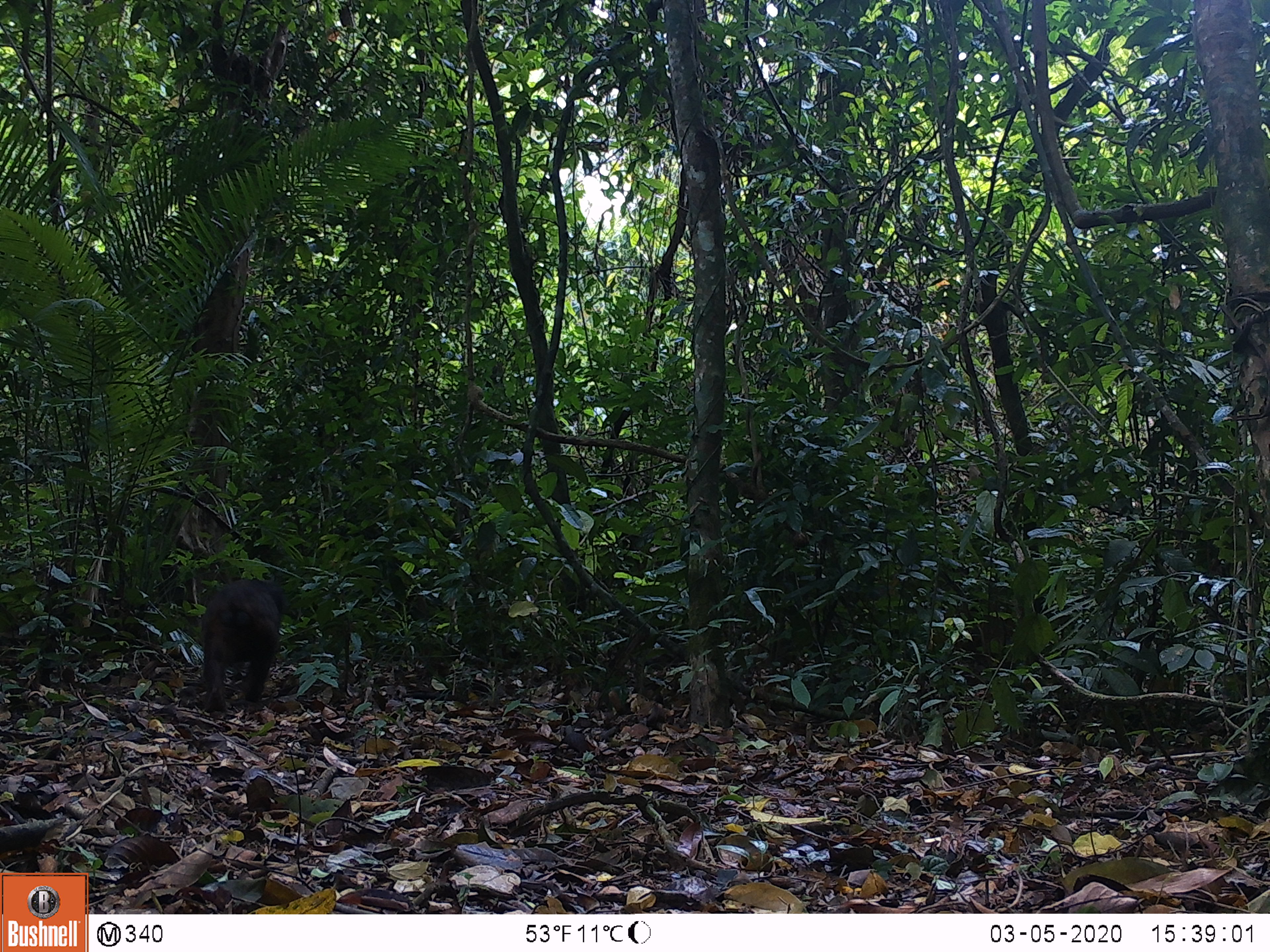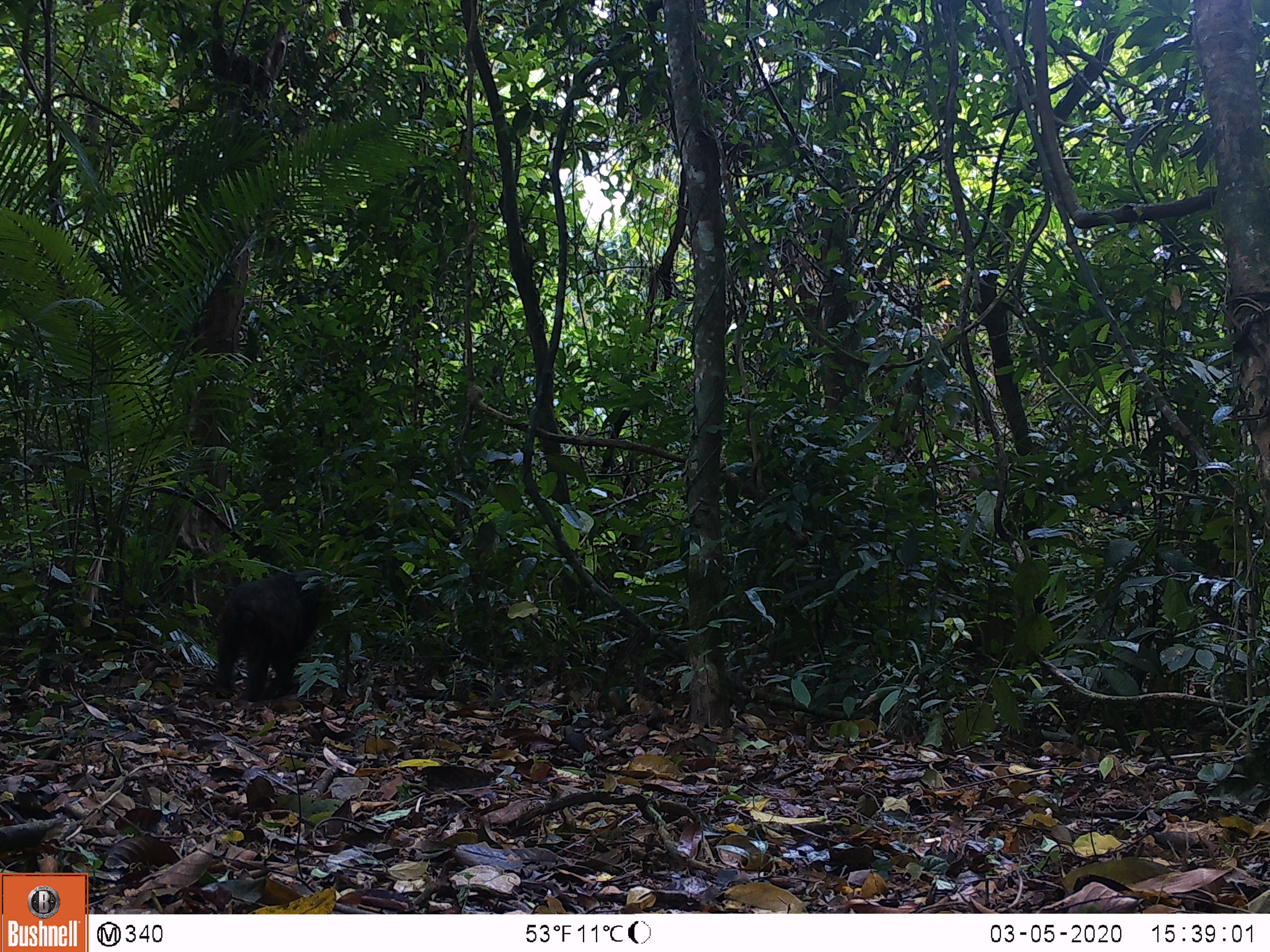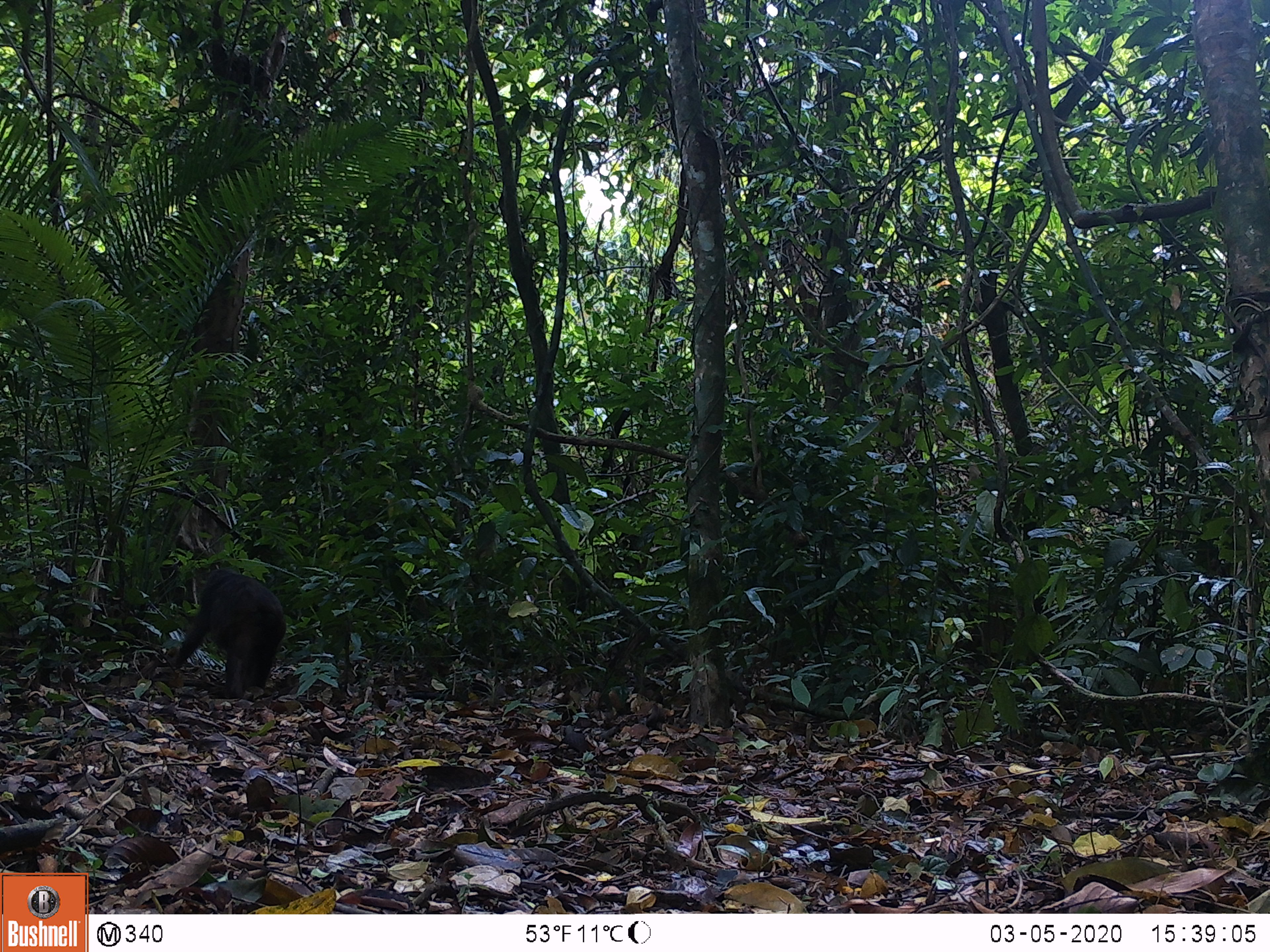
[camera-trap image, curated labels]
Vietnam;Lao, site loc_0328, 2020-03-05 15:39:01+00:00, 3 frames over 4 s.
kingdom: Animalia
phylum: Chordata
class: Mammalia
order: Primates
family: Cercopithecidae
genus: Macaca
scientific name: Macaca arctoides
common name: stump-tailed macaque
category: stump tailed macaque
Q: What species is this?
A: Stump tailed macaque (stump-tailed macaque) (Macaca arctoides).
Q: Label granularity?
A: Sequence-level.